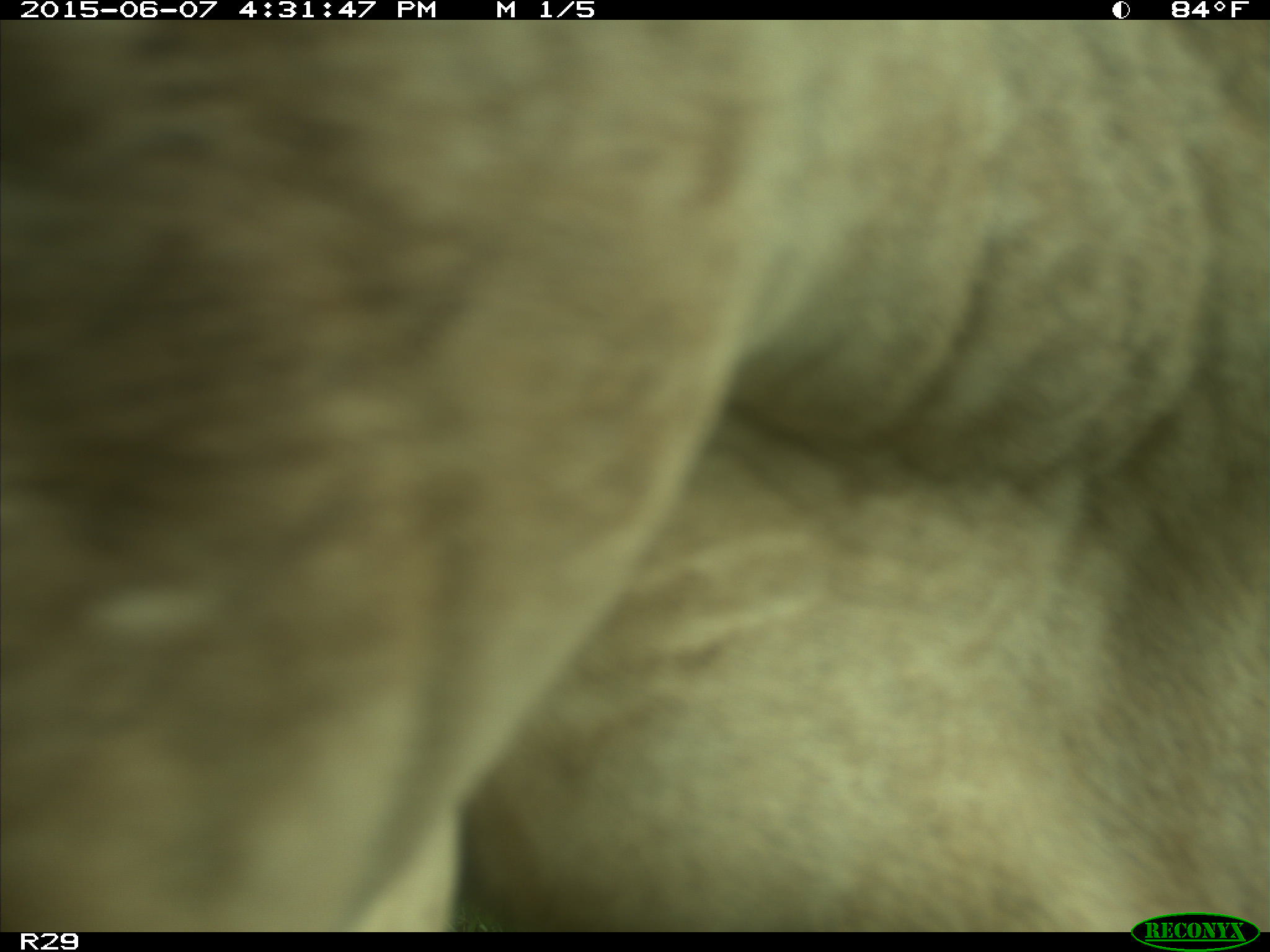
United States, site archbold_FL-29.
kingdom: Animalia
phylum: Chordata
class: Mammalia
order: Artiodactyla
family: Bovidae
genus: Bos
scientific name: Bos taurus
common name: domestic cow